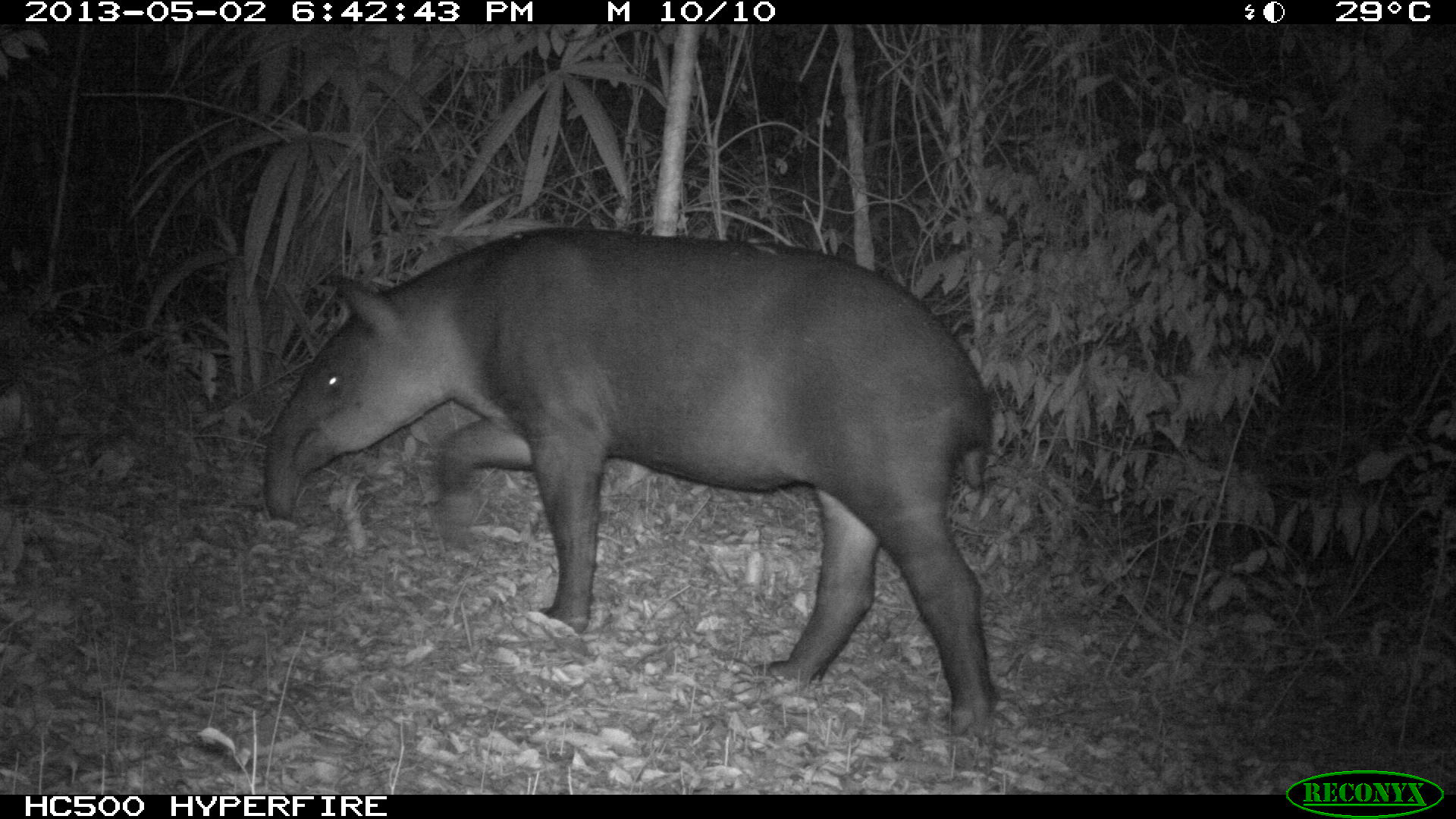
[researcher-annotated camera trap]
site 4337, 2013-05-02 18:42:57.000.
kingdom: Animalia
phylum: Chordata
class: Mammalia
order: Perissodactyla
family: Tapiridae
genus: Tapirus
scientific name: Tapirus bairdii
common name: baird's tapir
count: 1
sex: female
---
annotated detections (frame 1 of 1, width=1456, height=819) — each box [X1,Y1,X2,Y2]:
tapirus bairdii: [259,223,998,742]